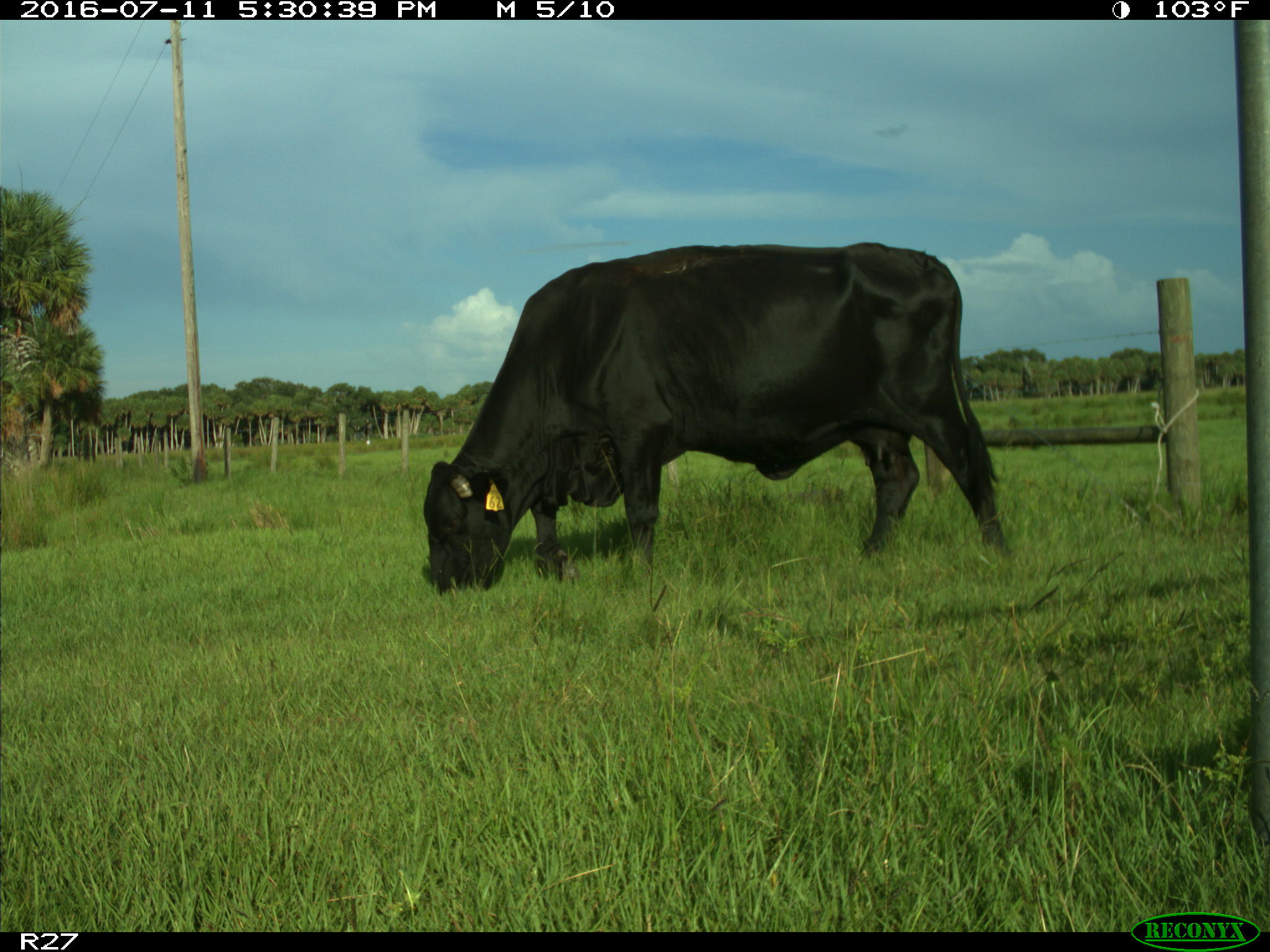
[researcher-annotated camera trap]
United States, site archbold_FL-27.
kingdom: Animalia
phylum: Chordata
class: Mammalia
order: Artiodactyla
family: Bovidae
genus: Bos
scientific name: Bos taurus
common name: domestic cow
Bos taurus (domestic cow).